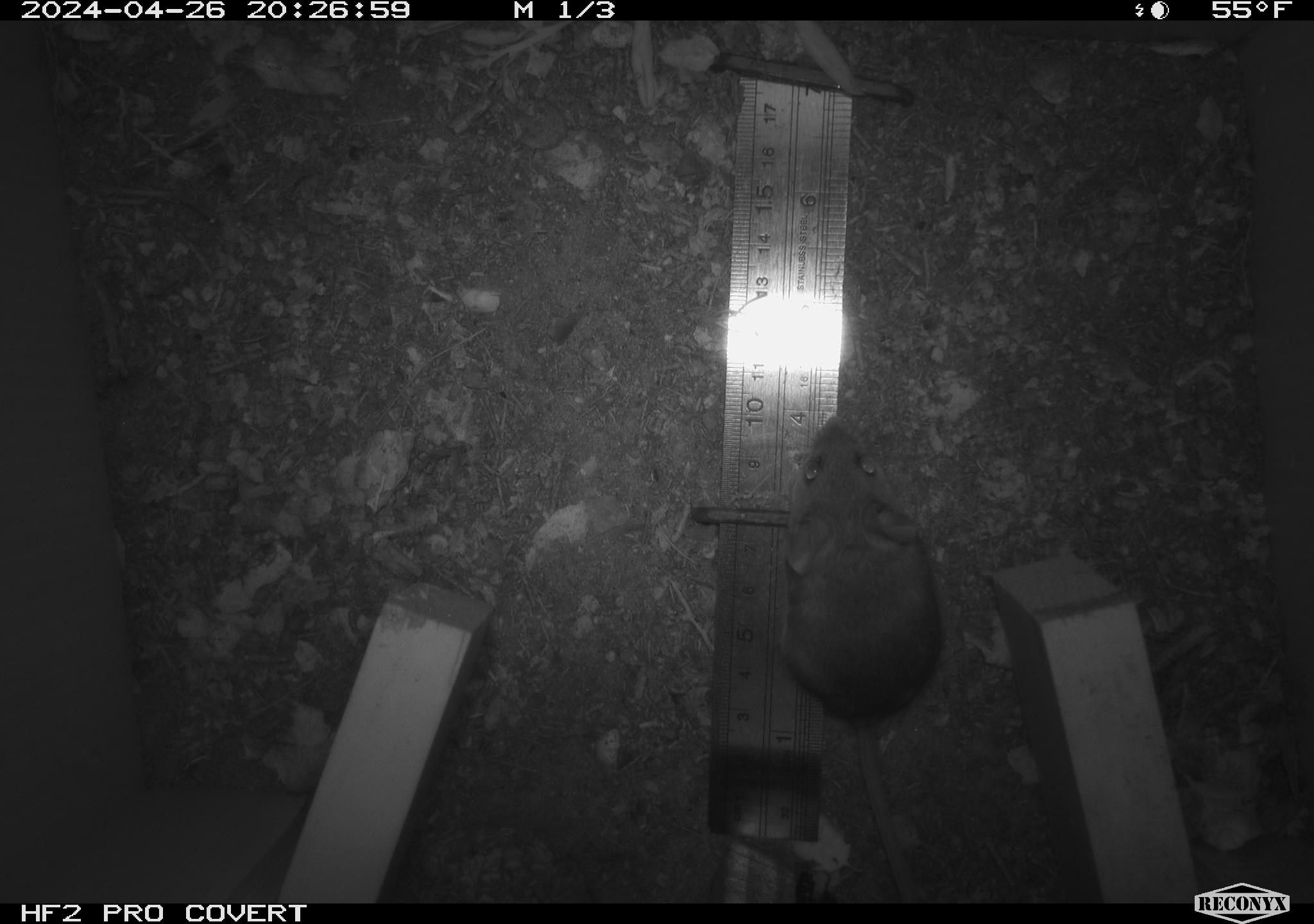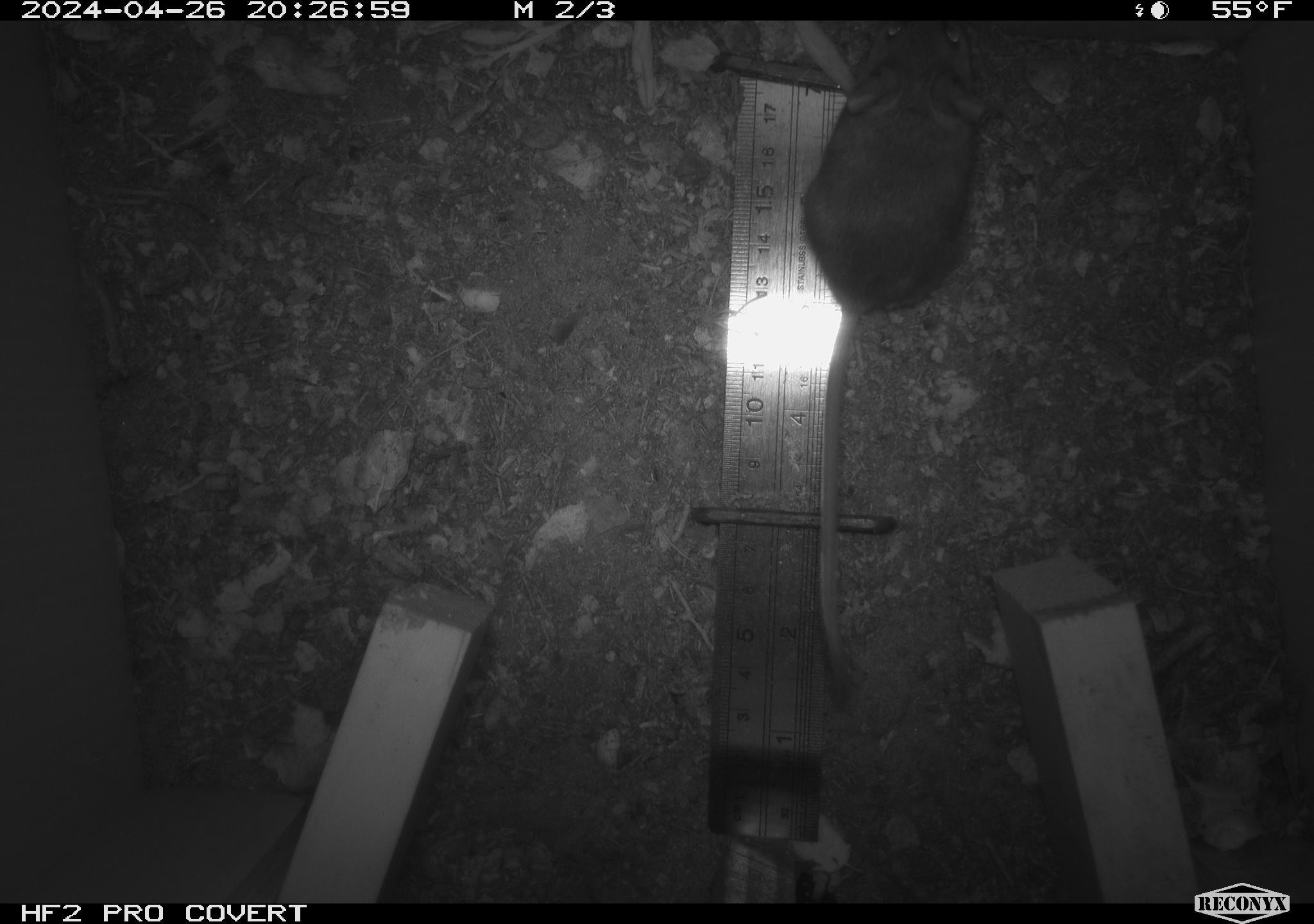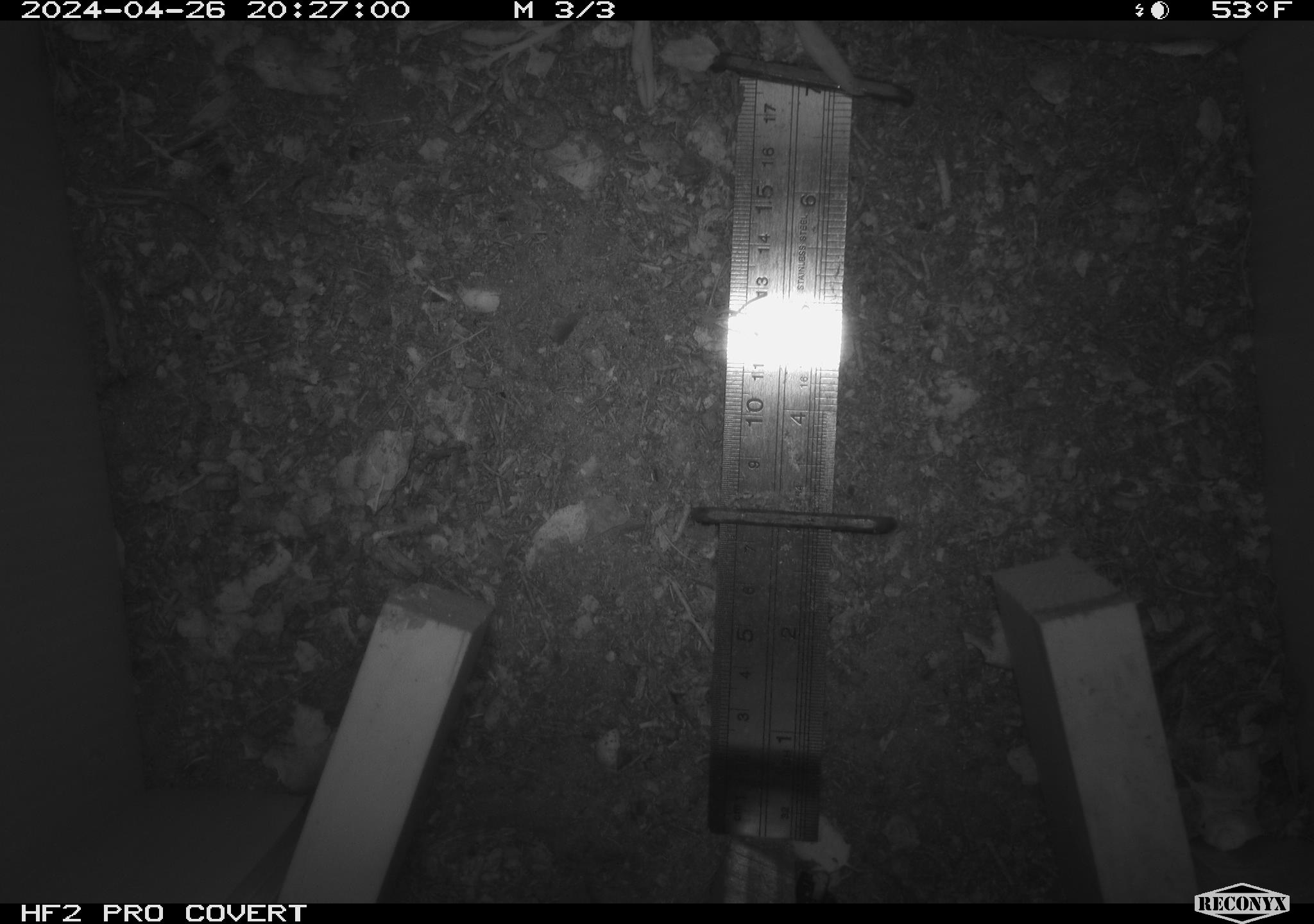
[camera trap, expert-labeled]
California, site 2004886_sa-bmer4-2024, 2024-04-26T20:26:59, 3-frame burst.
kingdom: Animalia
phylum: Chordata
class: Mammalia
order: Rodentia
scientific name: Rodentia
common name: mouse species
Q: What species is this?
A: Mouse species (Rodentia).